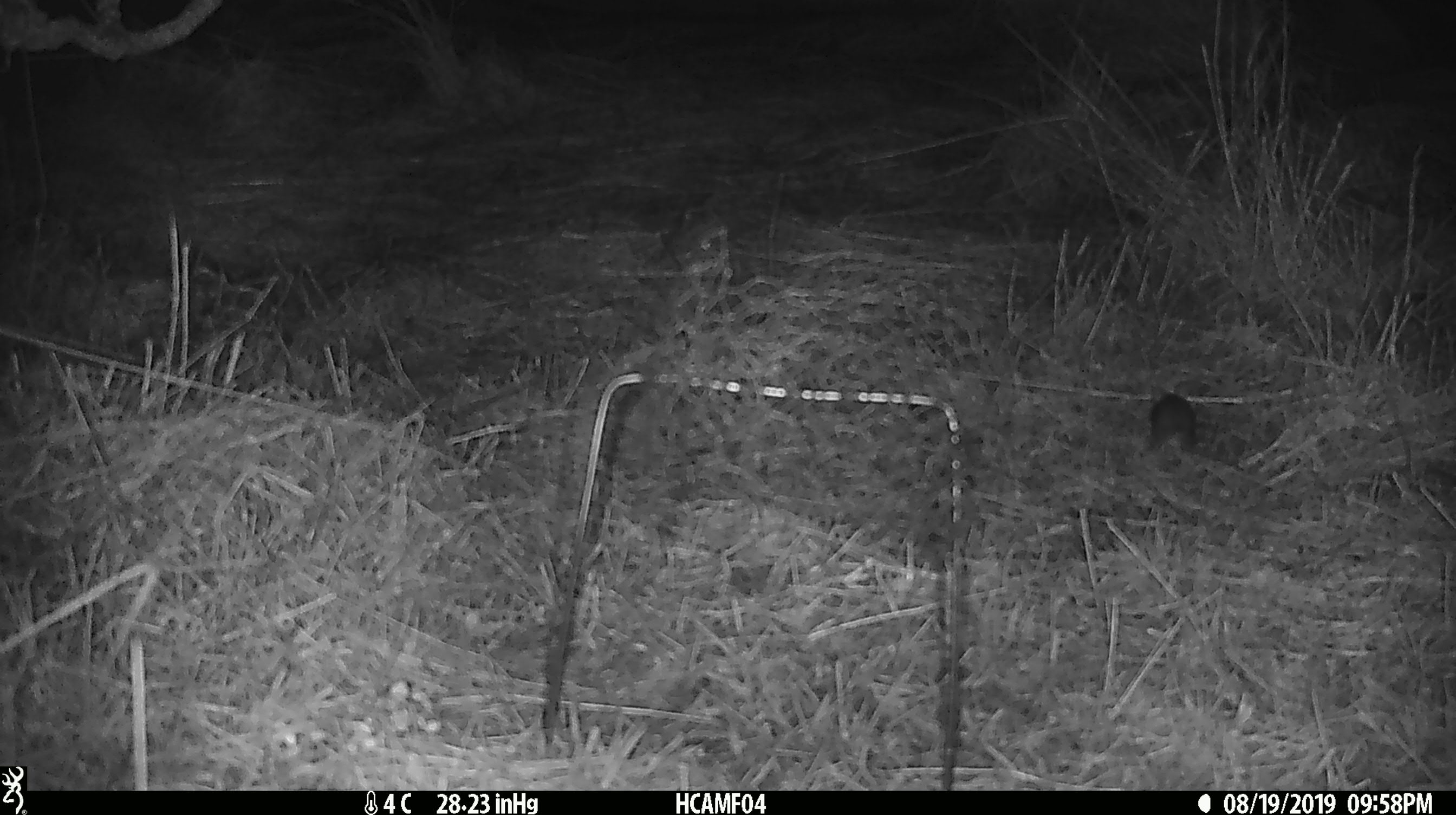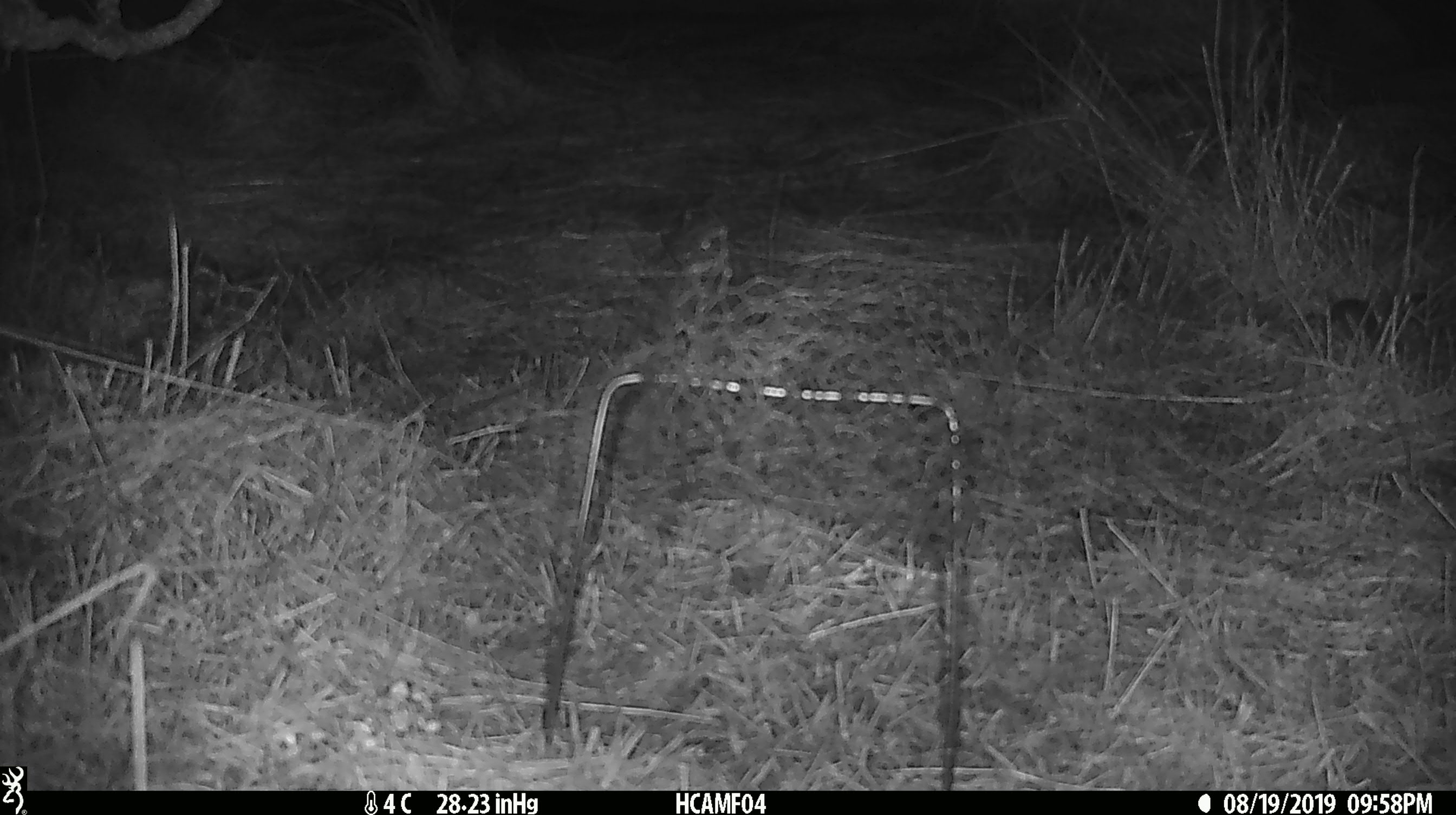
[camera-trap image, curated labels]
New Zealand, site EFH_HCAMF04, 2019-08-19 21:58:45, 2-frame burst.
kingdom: Animalia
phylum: Chordata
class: Mammalia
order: Rodentia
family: Muridae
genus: Mus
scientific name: Mus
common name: mouse